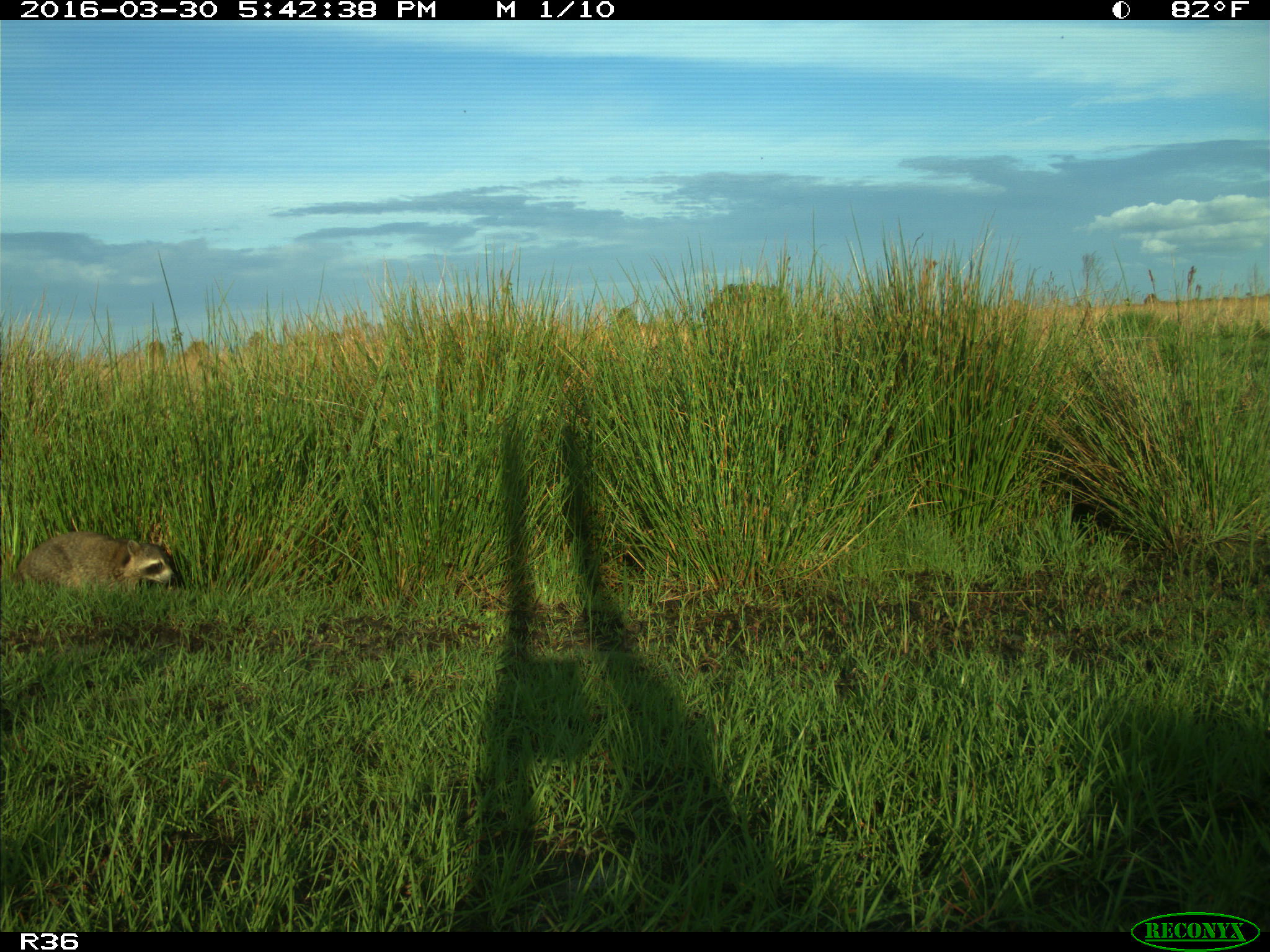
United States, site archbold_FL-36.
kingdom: Animalia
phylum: Chordata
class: Mammalia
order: Carnivora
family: Procyonidae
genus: Procyon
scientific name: Procyon lotor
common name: common raccoon